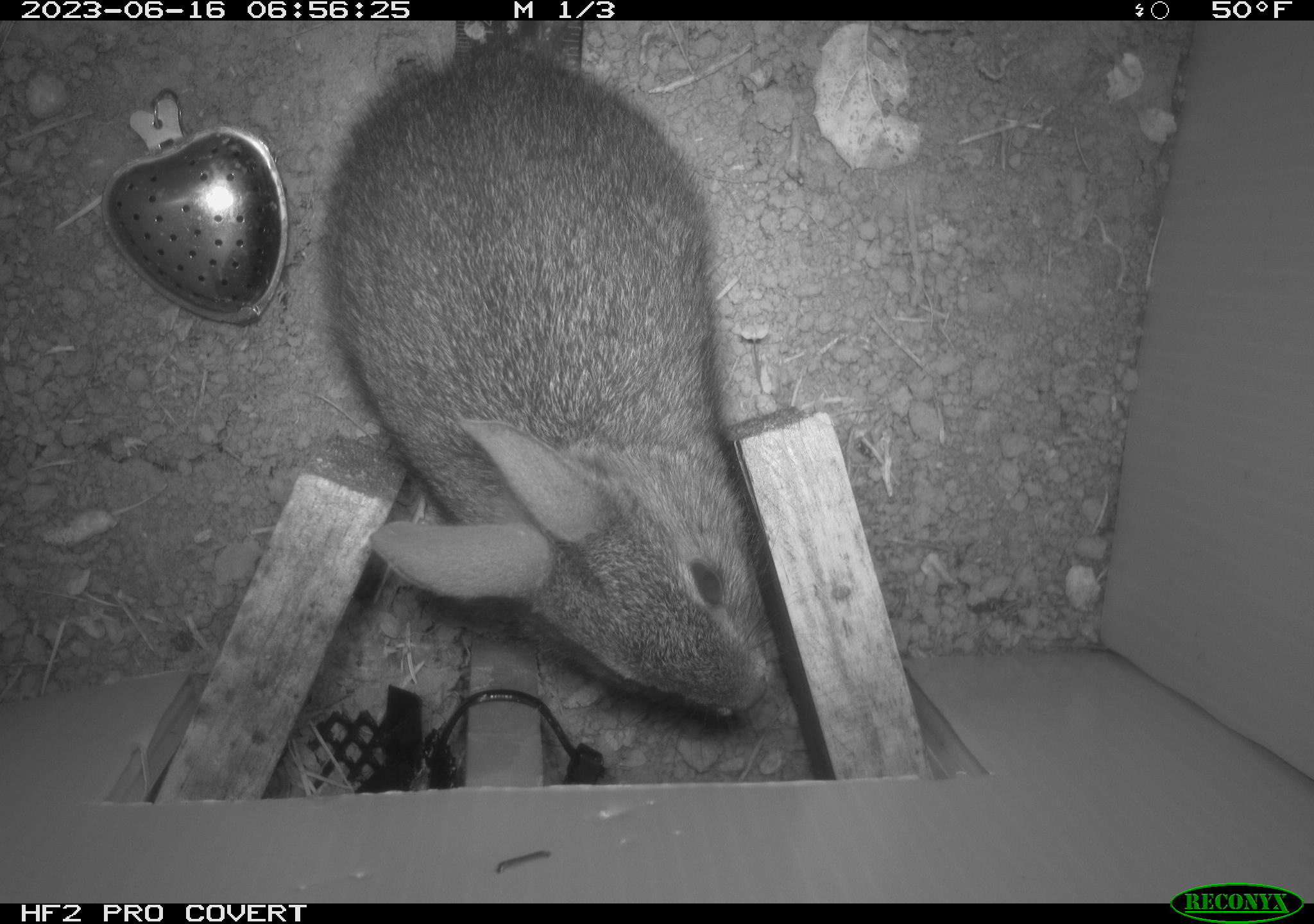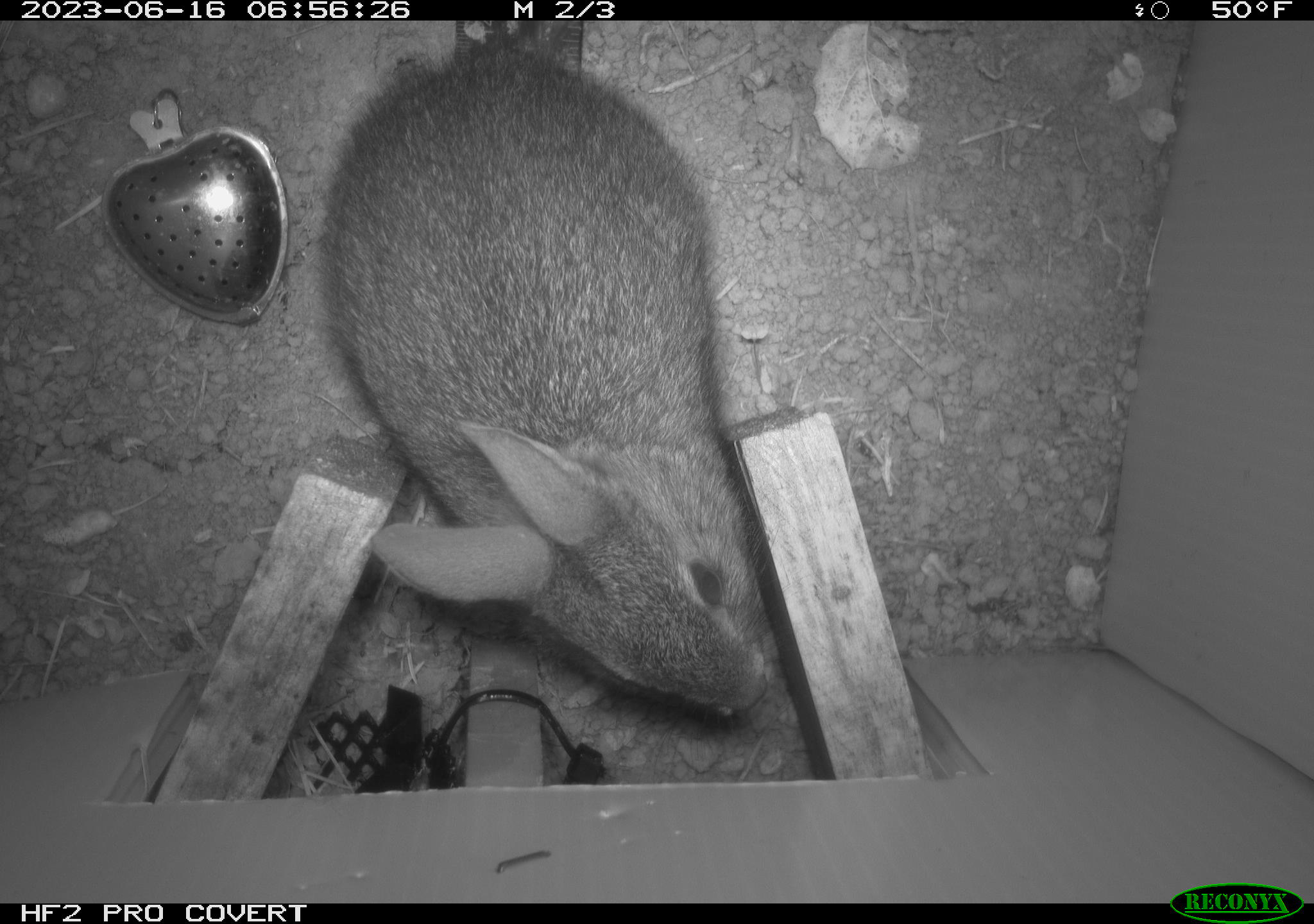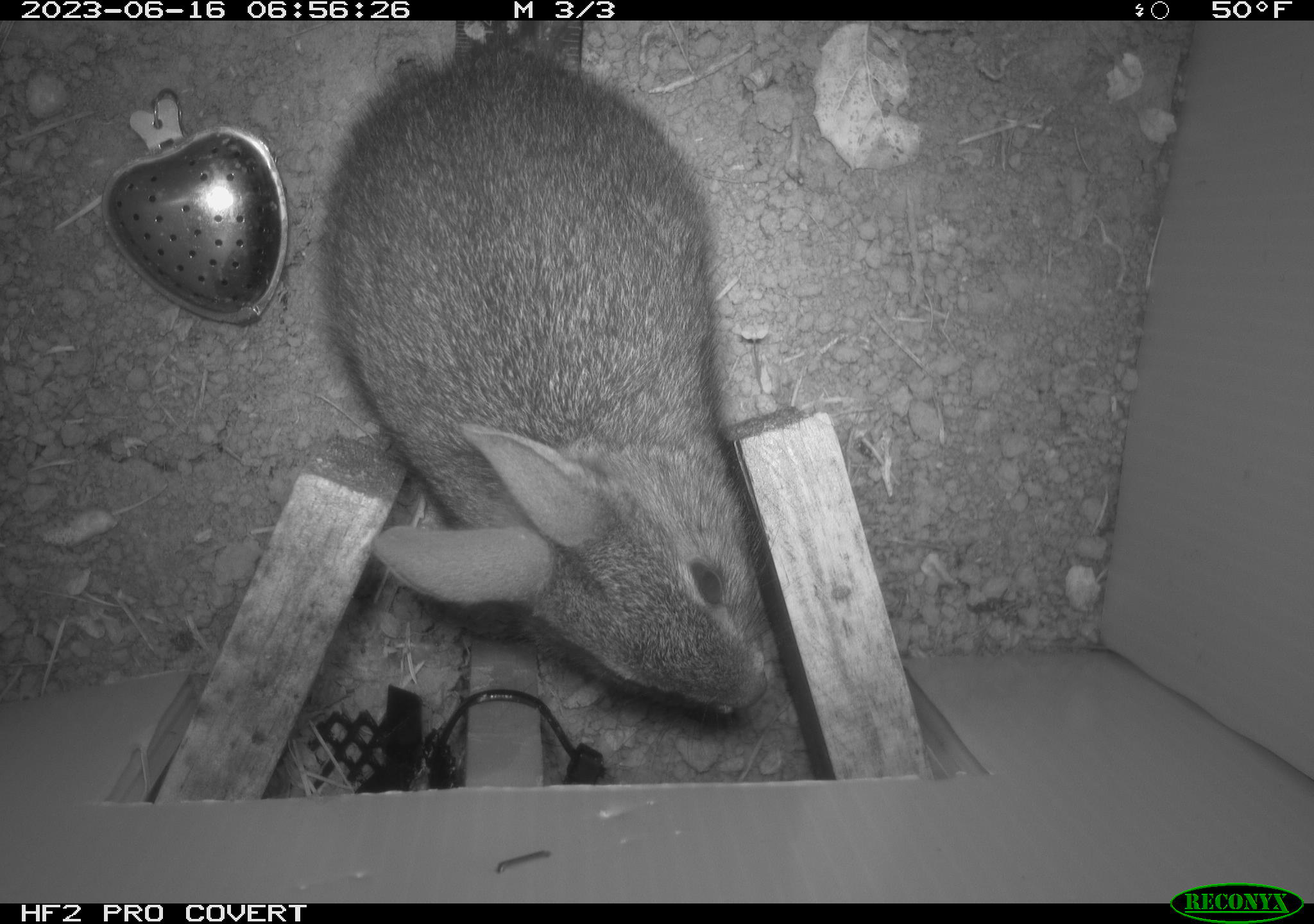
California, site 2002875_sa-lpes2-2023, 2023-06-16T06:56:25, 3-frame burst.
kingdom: Animalia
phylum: Chordata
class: Mammalia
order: Lagomorpha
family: Leporidae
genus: Sylvilagus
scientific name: Sylvilagus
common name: cottontail rabbits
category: sylvilagus species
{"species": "sylvilagus species (cottontail rabbits) (Sylvilagus)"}